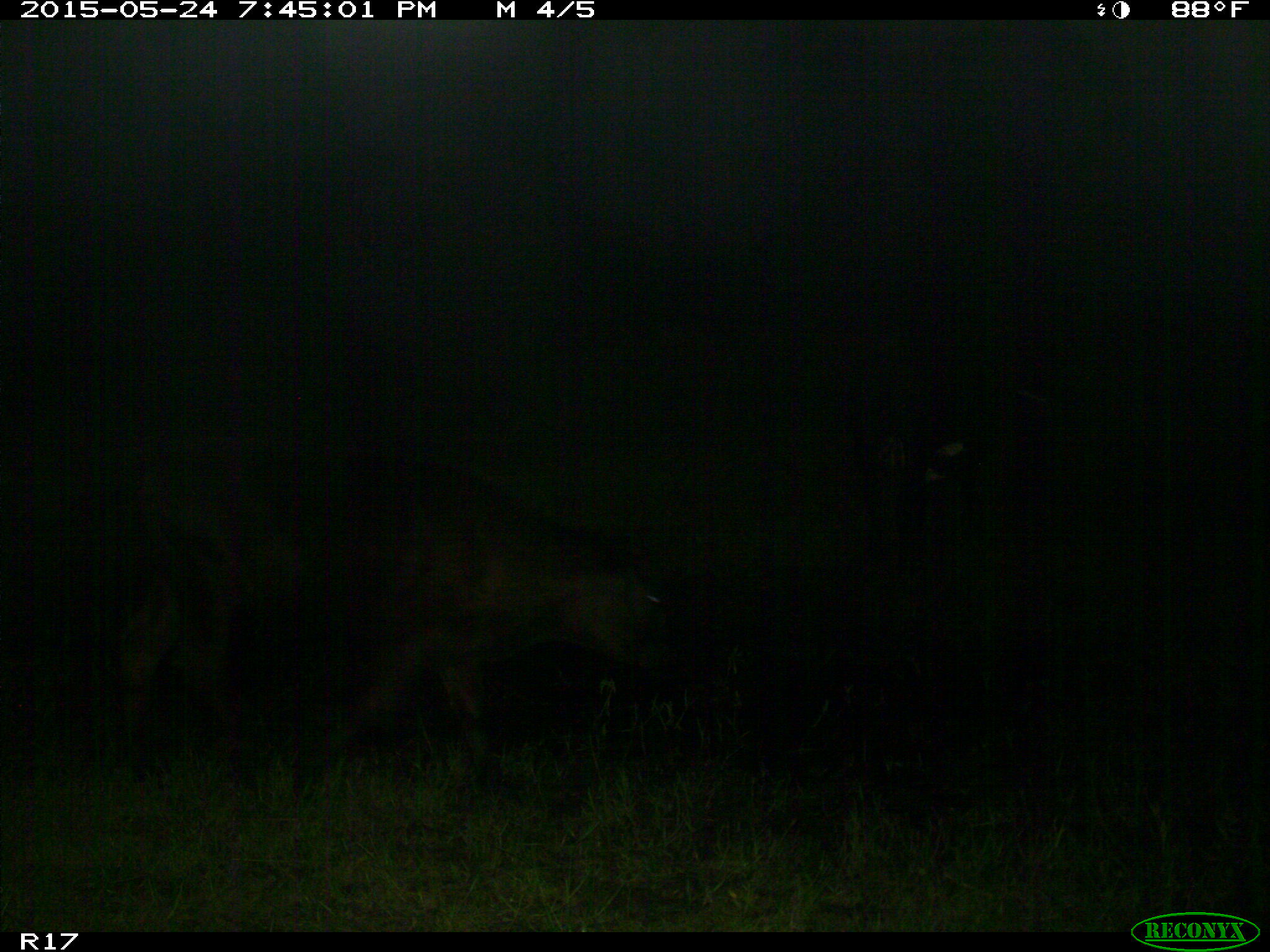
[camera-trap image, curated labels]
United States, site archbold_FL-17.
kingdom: Animalia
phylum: Chordata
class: Mammalia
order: Artiodactyla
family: Bovidae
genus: Bos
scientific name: Bos taurus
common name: domestic cow